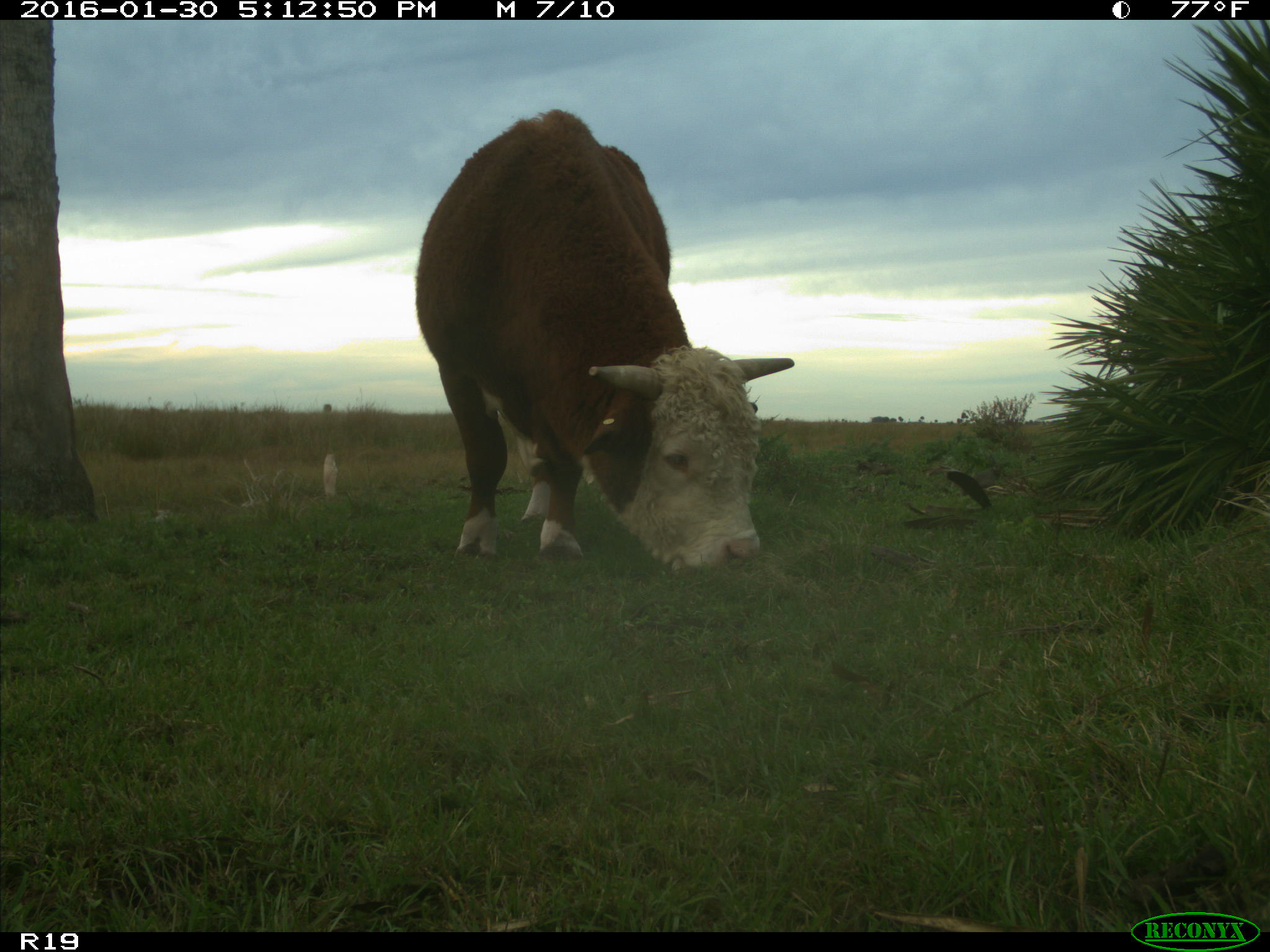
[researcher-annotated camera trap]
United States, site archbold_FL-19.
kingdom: Animalia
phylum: Chordata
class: Mammalia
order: Artiodactyla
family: Bovidae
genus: Bos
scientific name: Bos taurus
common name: domestic cow